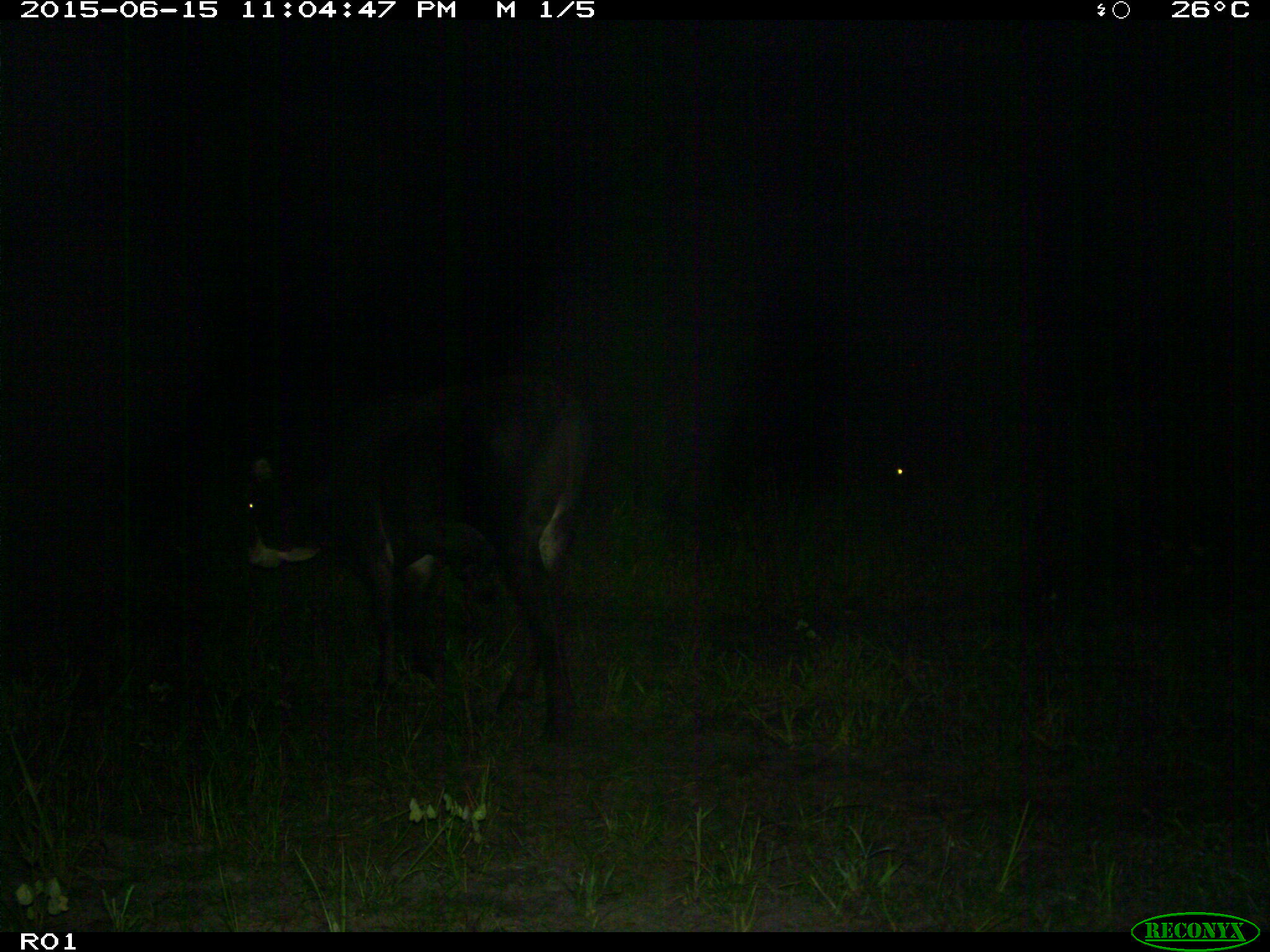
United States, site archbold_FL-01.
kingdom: Animalia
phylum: Chordata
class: Mammalia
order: Artiodactyla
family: Bovidae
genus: Bos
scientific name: Bos taurus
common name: domestic cow